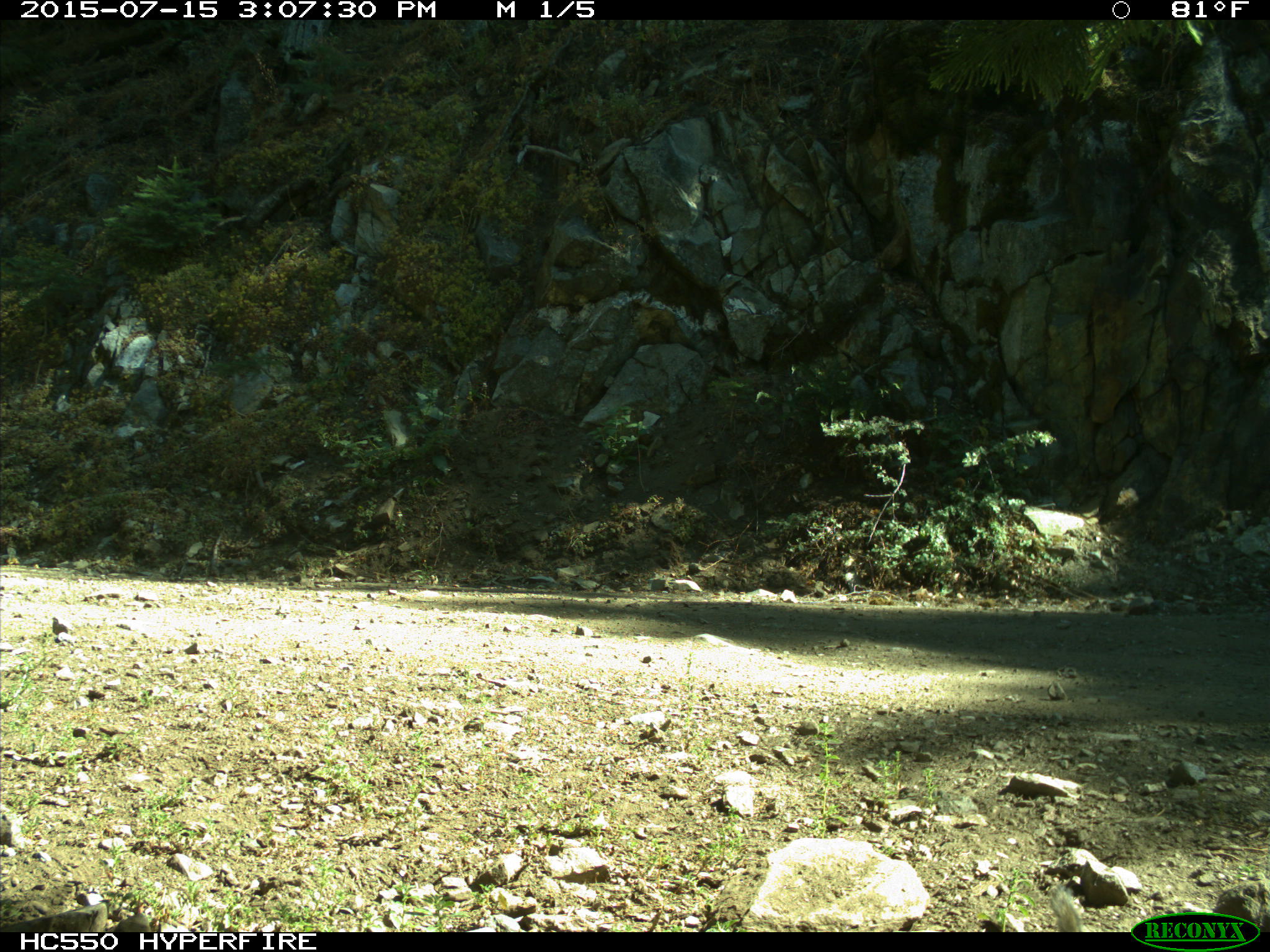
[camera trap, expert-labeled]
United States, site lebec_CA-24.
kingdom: Animalia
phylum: Chordata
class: Mammalia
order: Rodentia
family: Sciuridae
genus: Tamias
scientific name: Tamias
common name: chipmunk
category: unidentified chipmunk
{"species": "unidentified chipmunk (chipmunk) (Tamias)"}